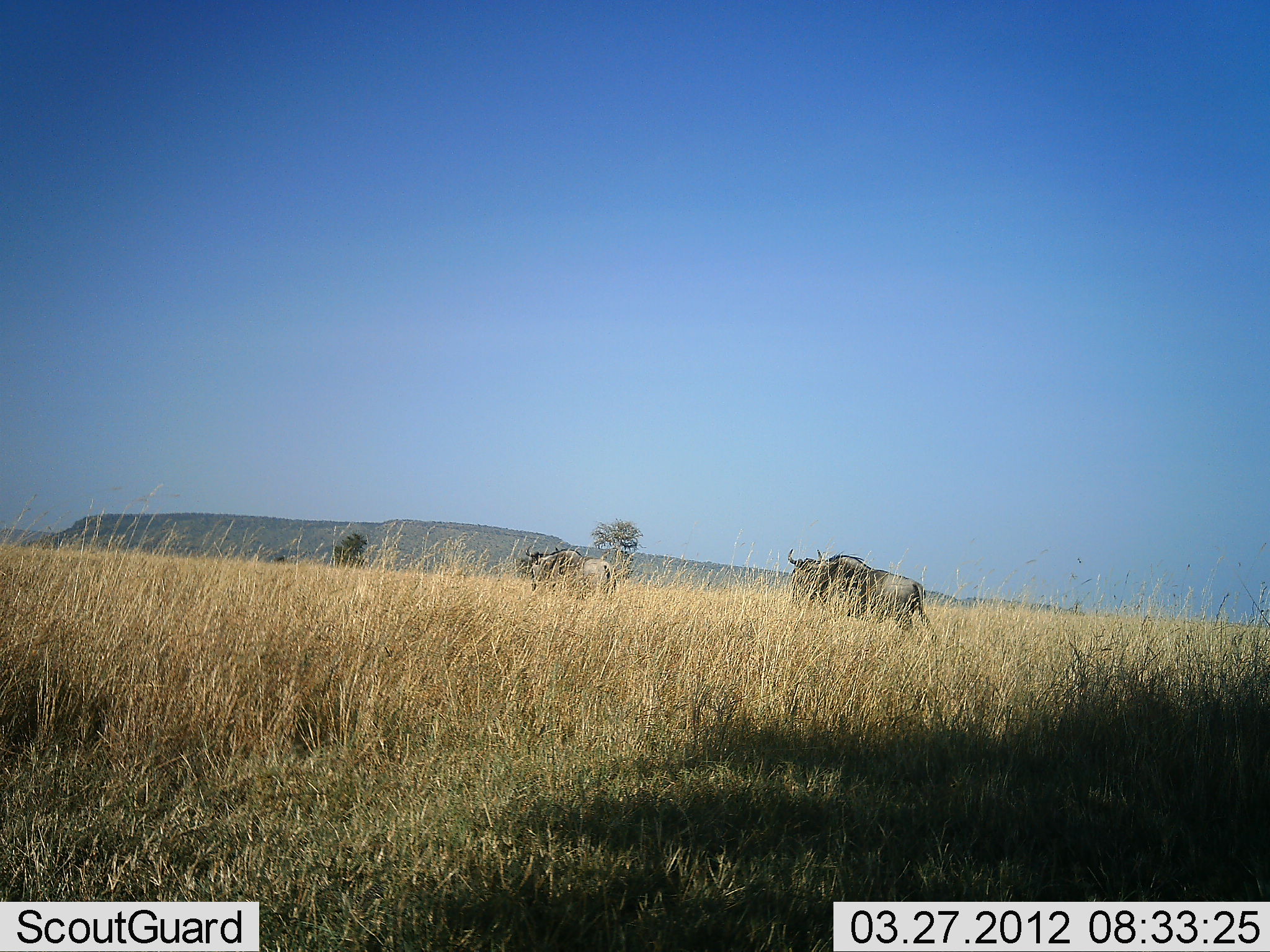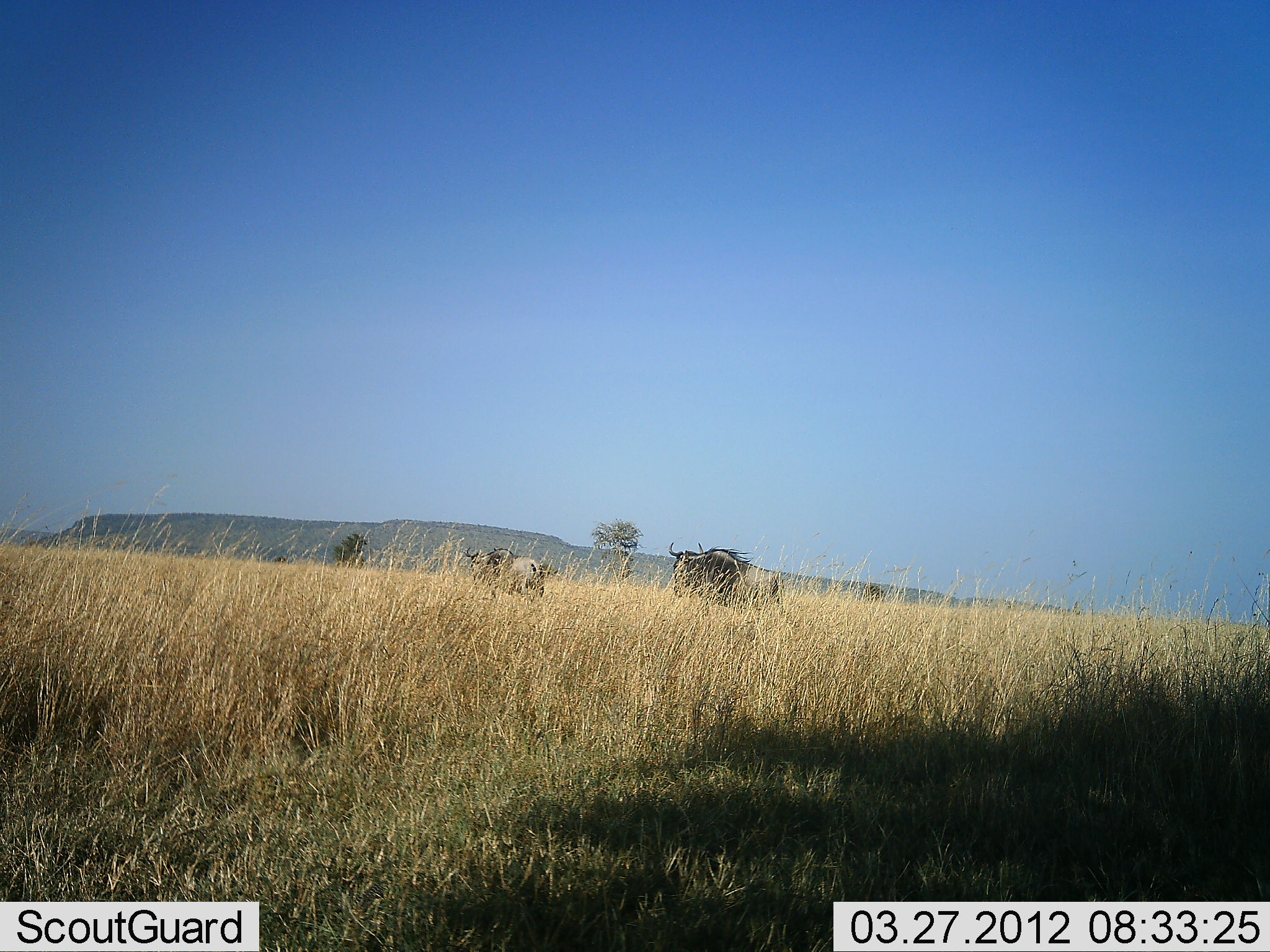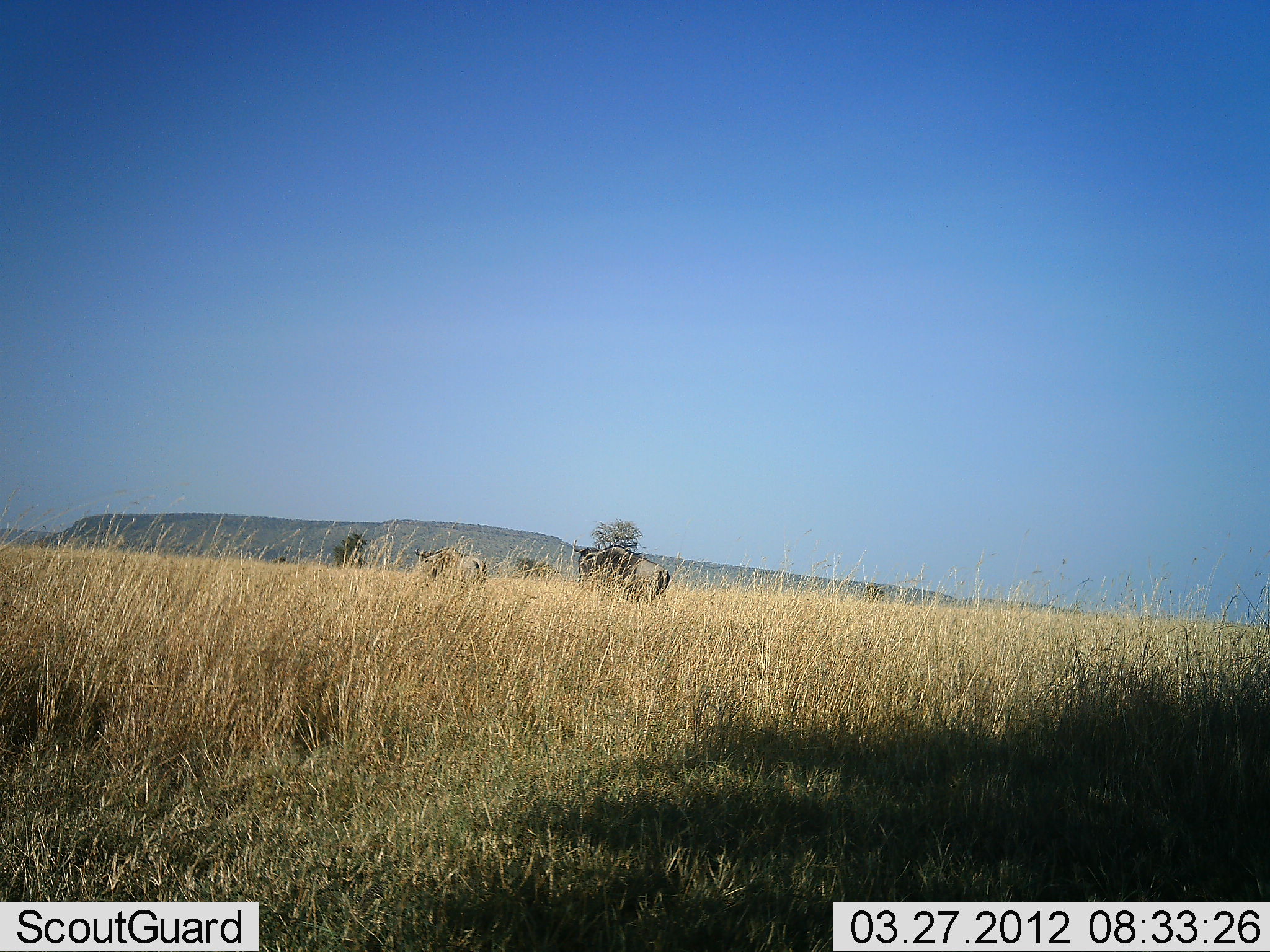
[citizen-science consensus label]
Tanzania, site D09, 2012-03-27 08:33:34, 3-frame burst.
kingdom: Animalia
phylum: Chordata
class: Mammalia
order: Artiodactyla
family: Bovidae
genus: Connochaetes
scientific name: Connochaetes taurinus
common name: blue wildebeest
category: wildebeest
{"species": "wildebeest (blue wildebeest) (Connochaetes taurinus)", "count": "2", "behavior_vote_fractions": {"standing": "13%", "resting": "0%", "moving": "93%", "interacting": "0%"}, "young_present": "0%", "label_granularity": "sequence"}